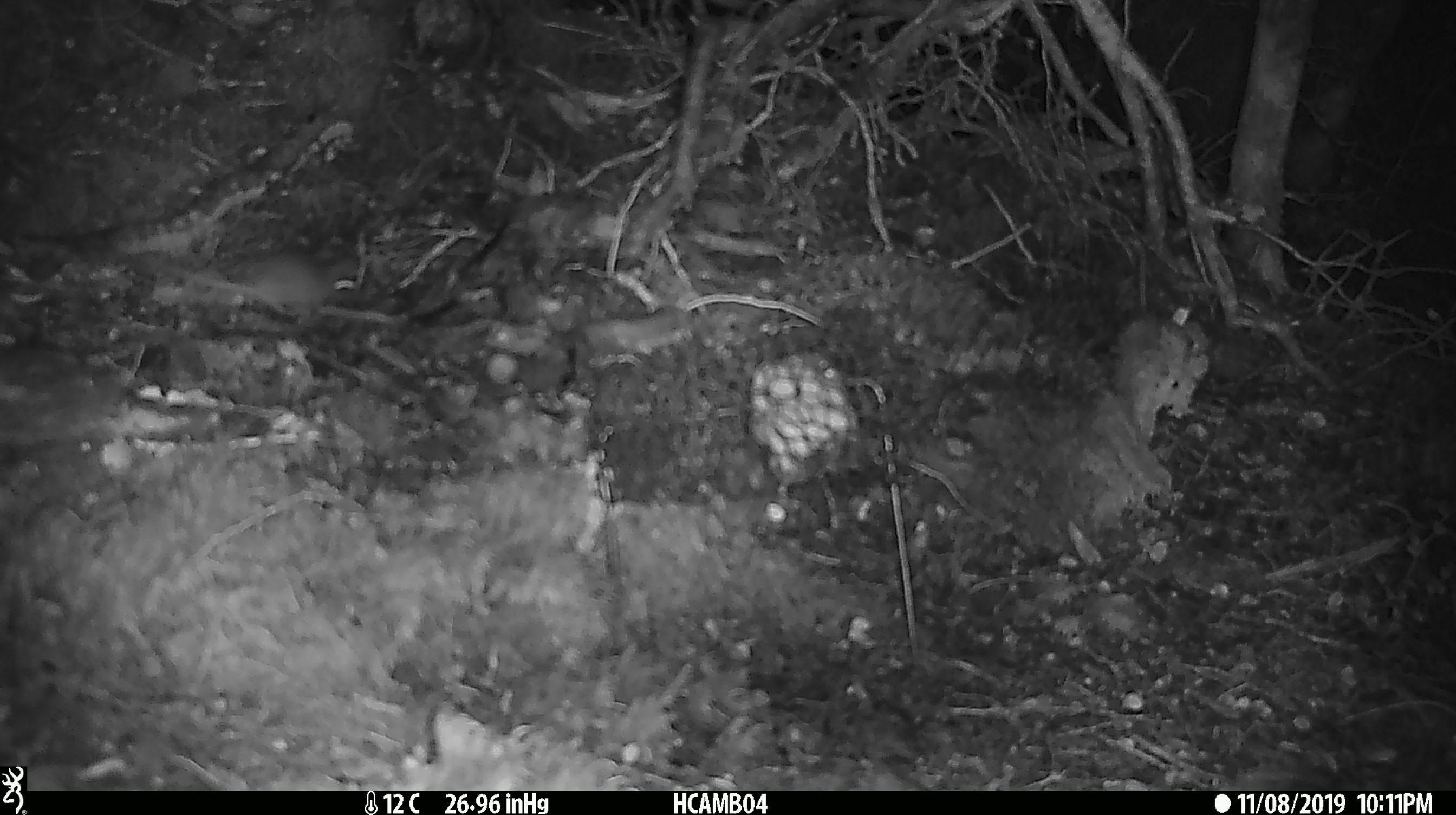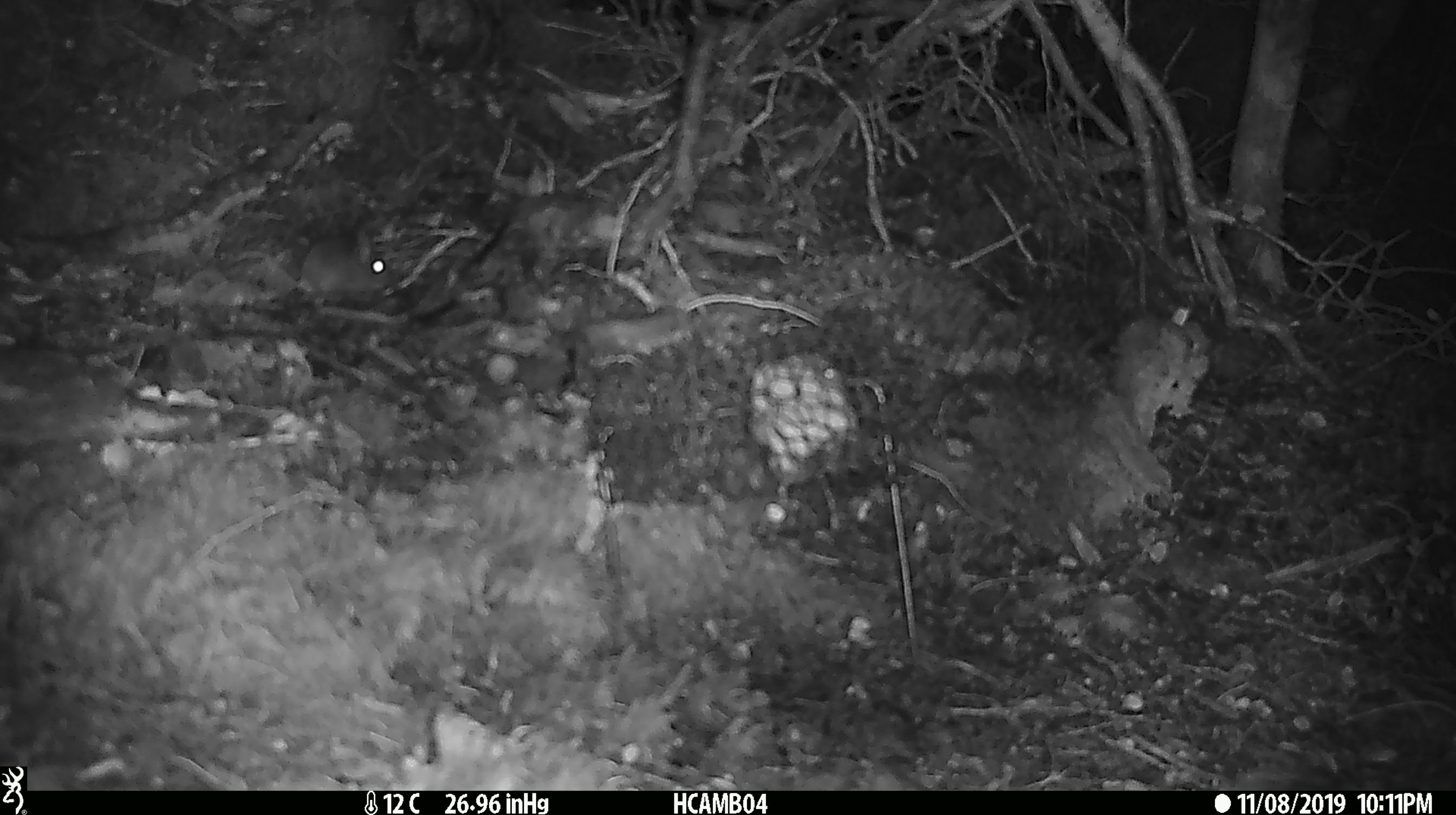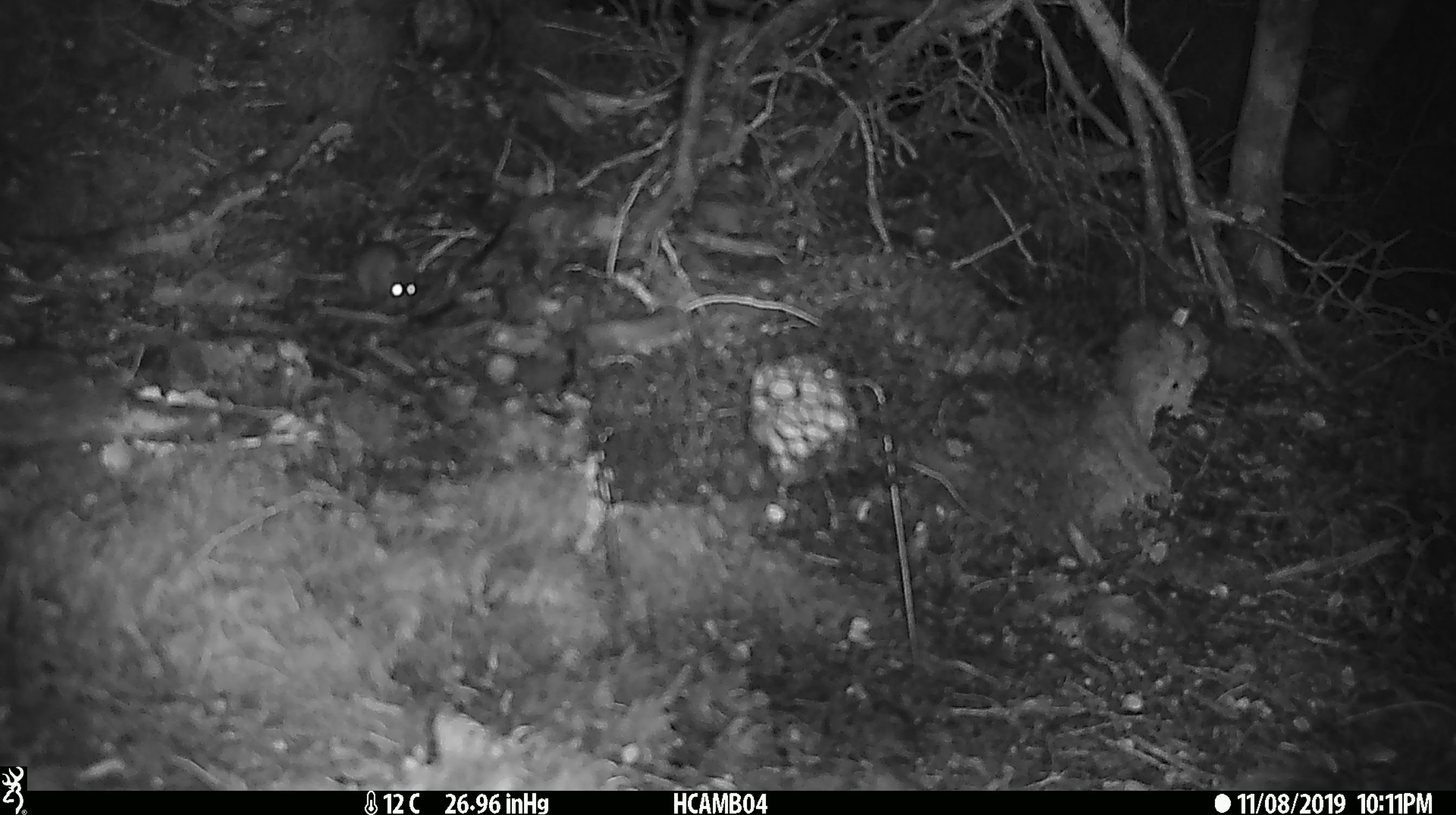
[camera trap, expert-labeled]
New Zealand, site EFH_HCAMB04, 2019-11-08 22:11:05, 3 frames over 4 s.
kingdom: Animalia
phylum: Chordata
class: Mammalia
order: Rodentia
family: Muridae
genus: Mus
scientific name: Mus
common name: mouse